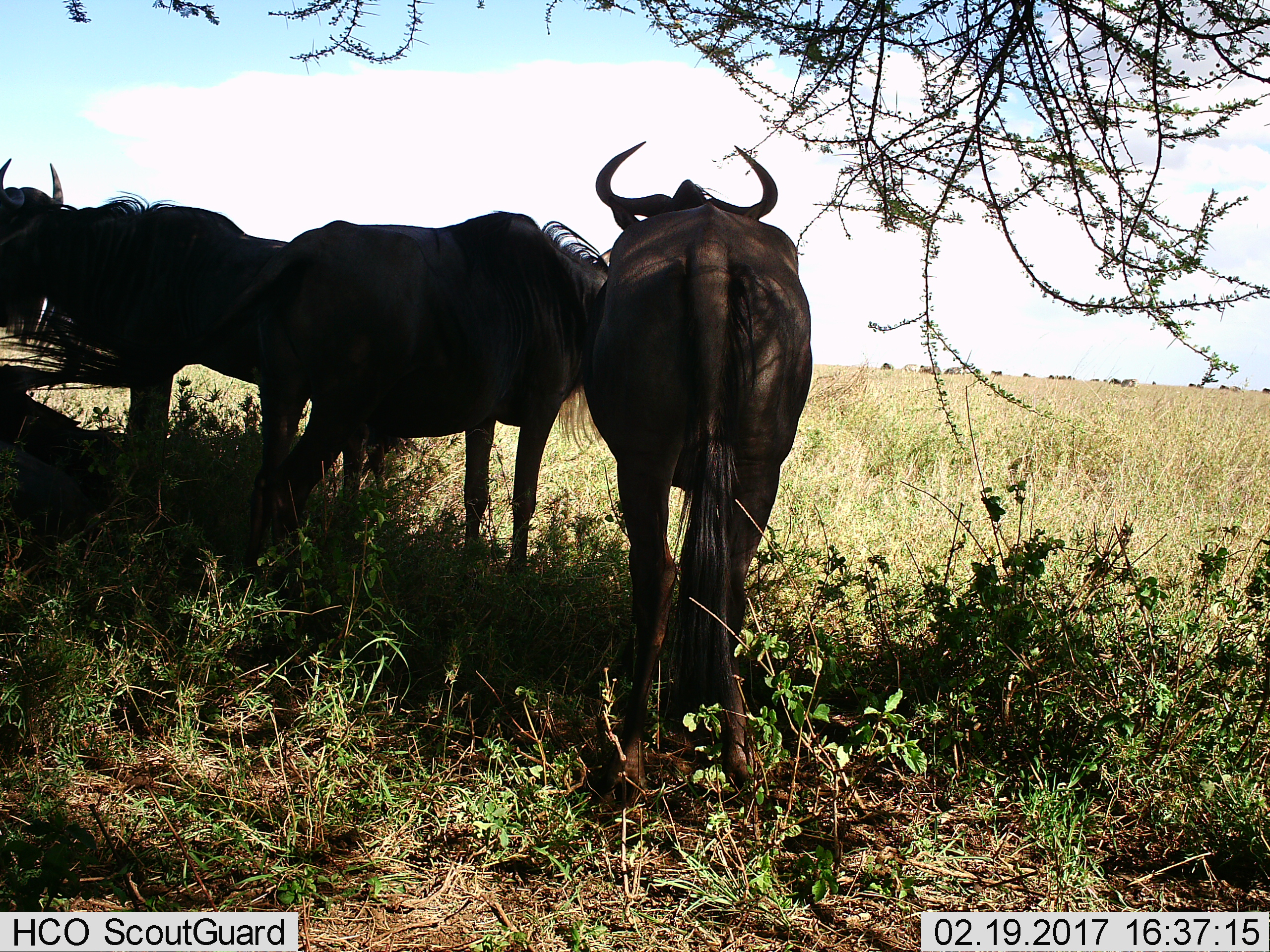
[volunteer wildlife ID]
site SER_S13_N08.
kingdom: Animalia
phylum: Chordata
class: Mammalia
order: Artiodactyla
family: Bovidae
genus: Connochaetes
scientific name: Connochaetes taurinus taurinus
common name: blue wildebeest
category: wildebeestblue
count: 3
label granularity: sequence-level